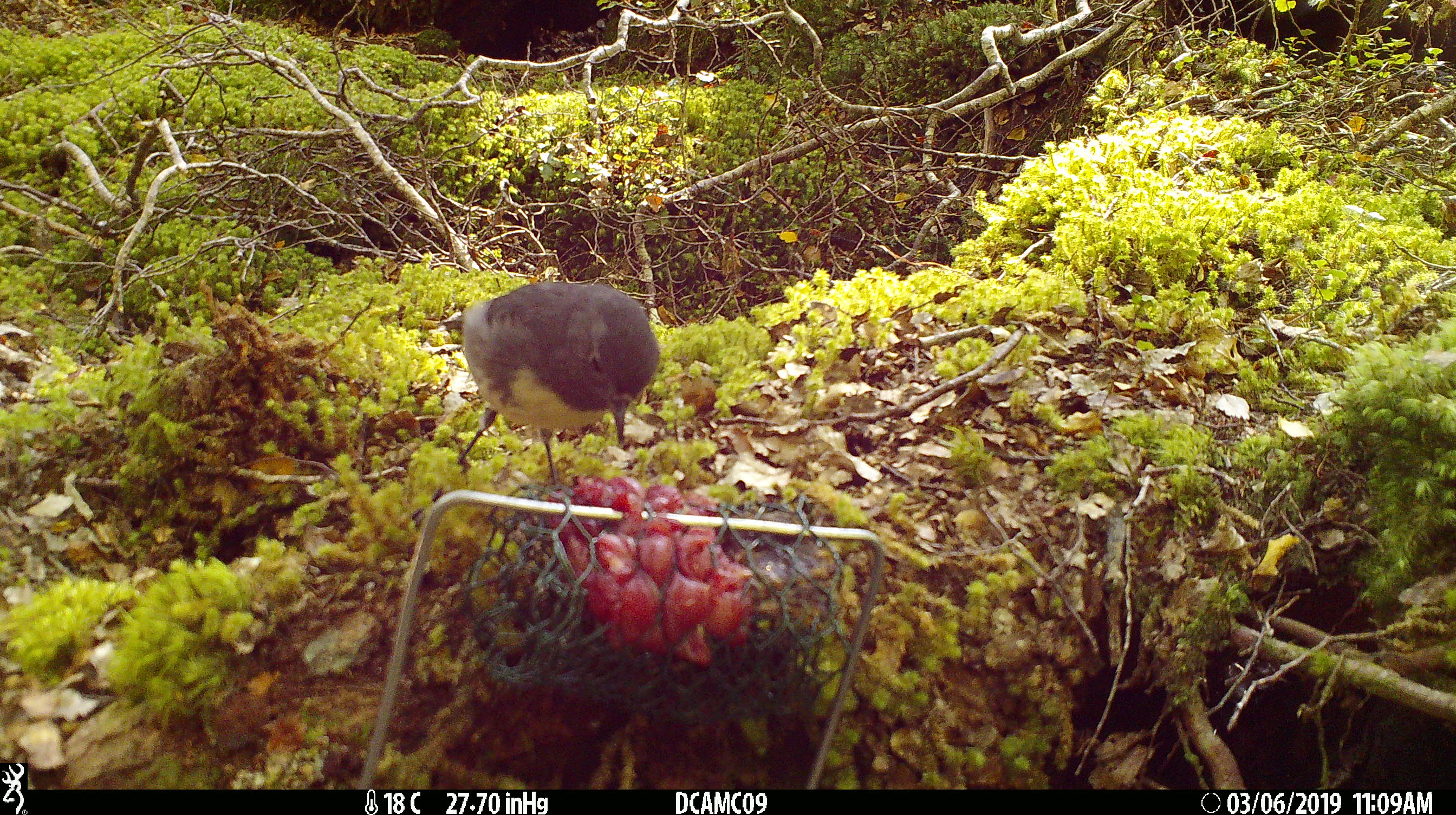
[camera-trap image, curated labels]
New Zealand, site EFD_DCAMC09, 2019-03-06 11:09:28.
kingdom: Animalia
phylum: Chordata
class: Aves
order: Passeriformes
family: Petroicidae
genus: Petroica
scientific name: Petroica australis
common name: new zealand robin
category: robin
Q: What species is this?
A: Robin (new zealand robin) (Petroica australis).